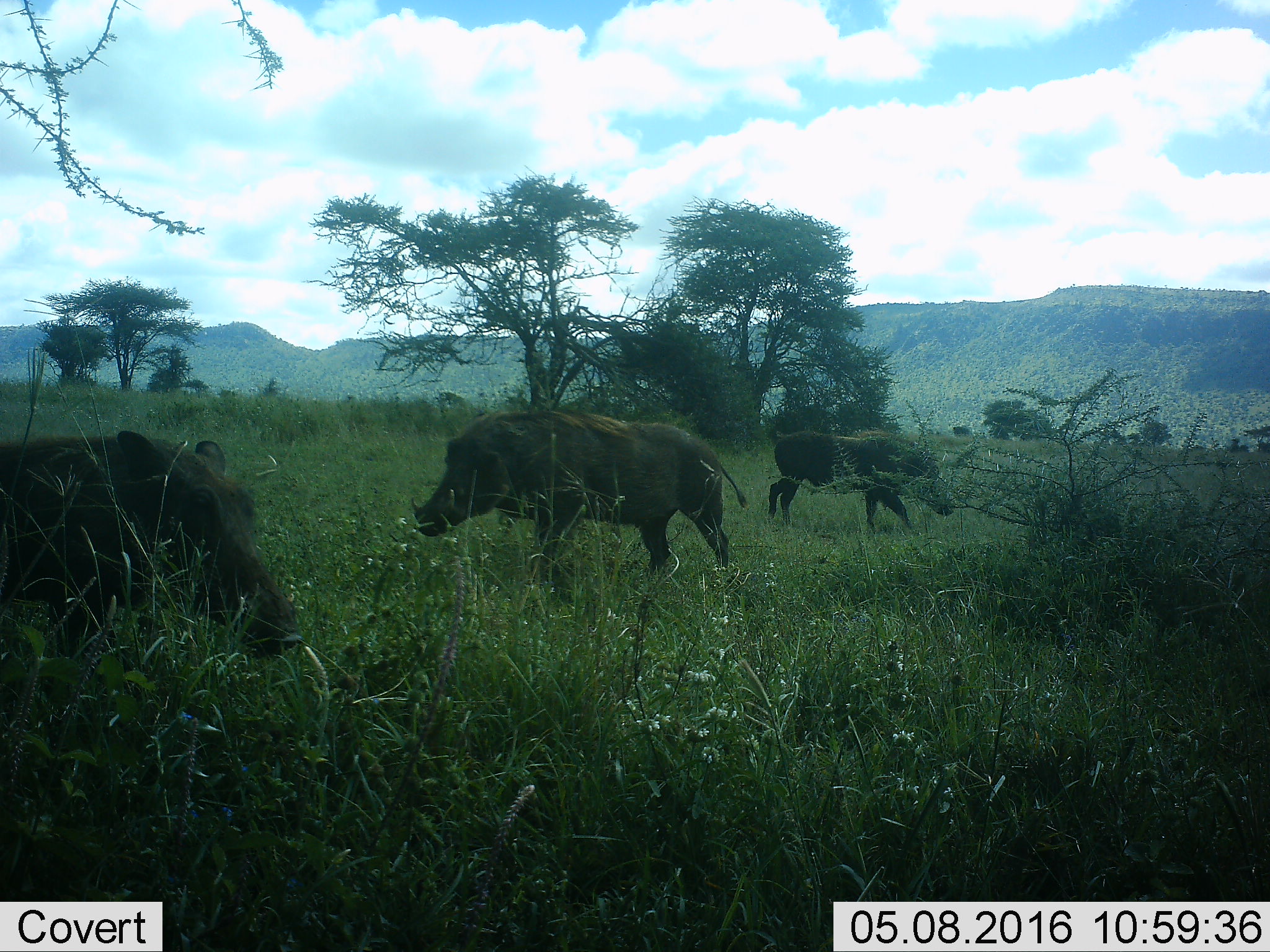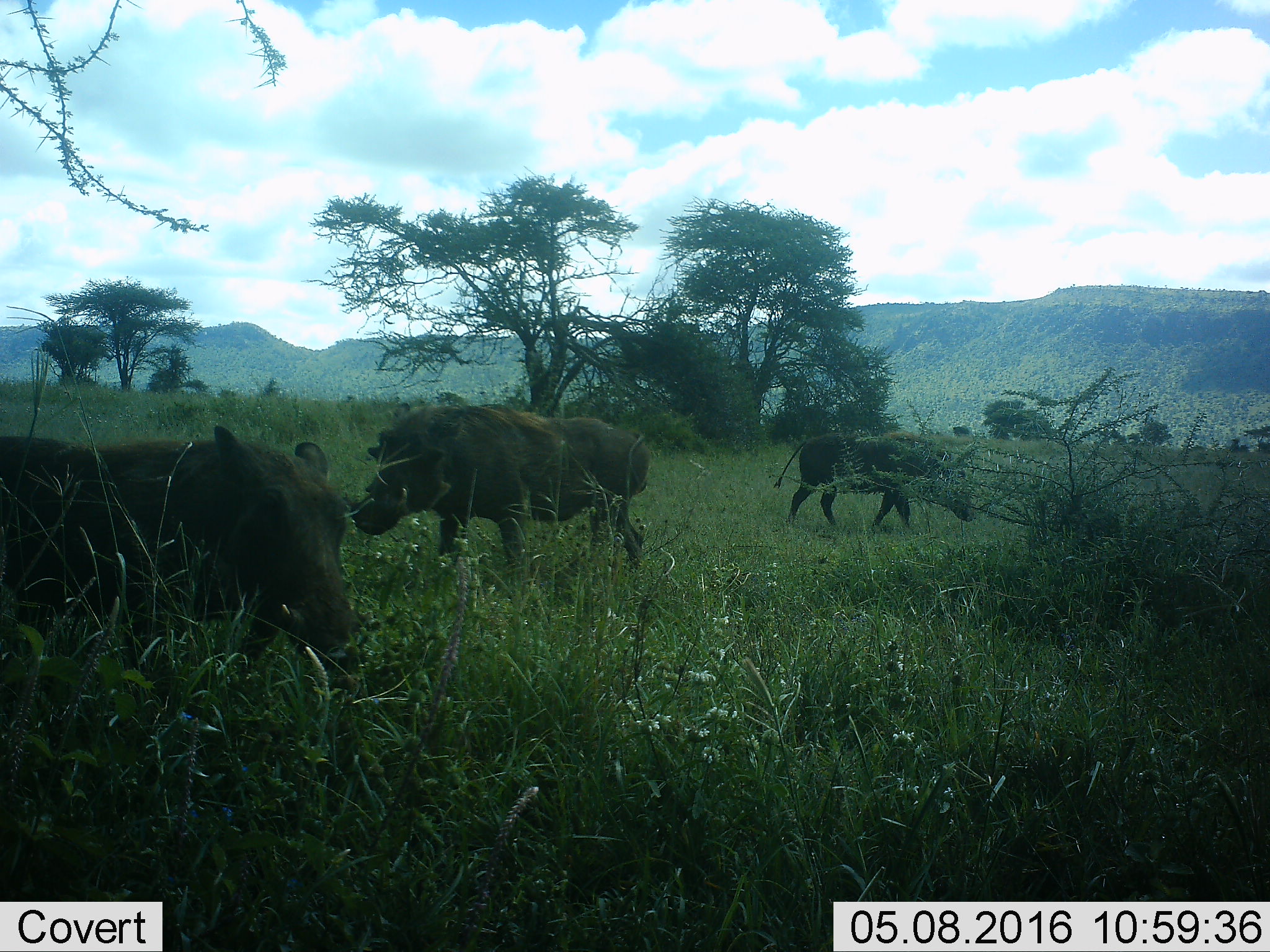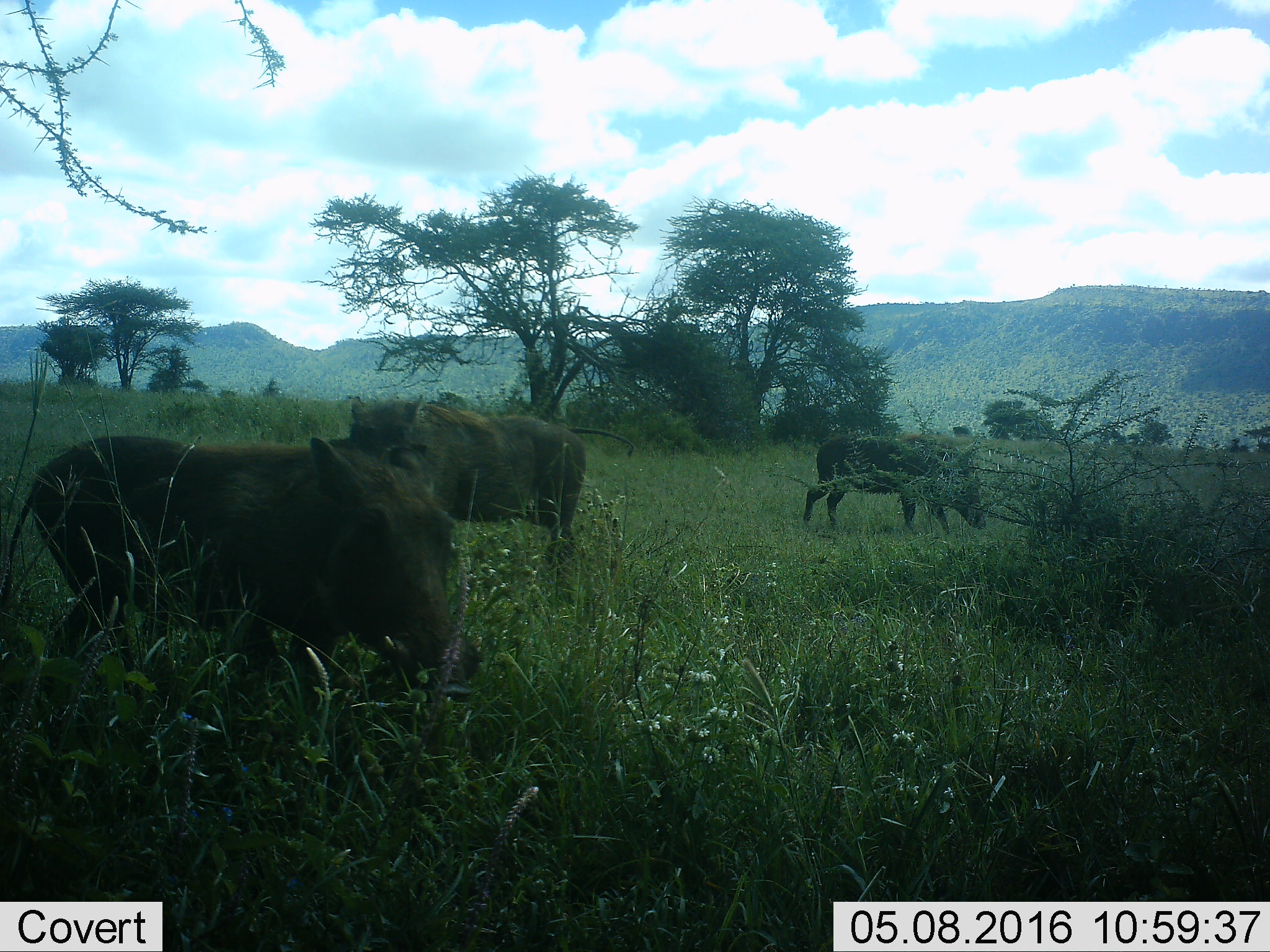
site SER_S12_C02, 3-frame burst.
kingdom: Animalia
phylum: Chordata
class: Mammalia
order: Artiodactyla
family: Suidae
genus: Phacochoerus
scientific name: Phacochoerus africanus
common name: warthog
Warthog (Phacochoerus africanus), count 3. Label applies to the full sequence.